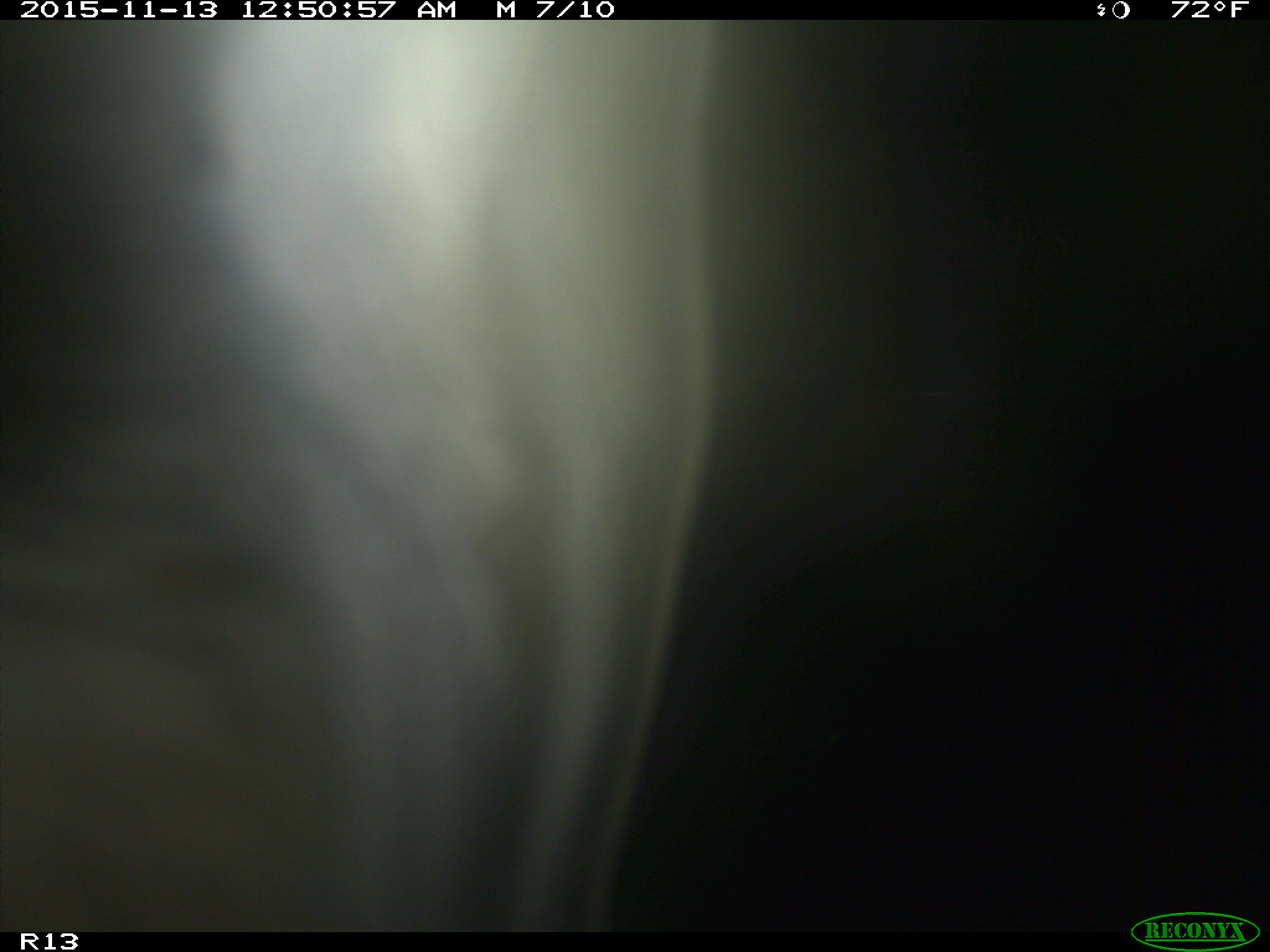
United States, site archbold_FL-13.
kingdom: Animalia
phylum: Chordata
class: Mammalia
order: Artiodactyla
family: Bovidae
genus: Bos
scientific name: Bos taurus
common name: domestic cow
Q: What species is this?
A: Bos taurus (domestic cow).